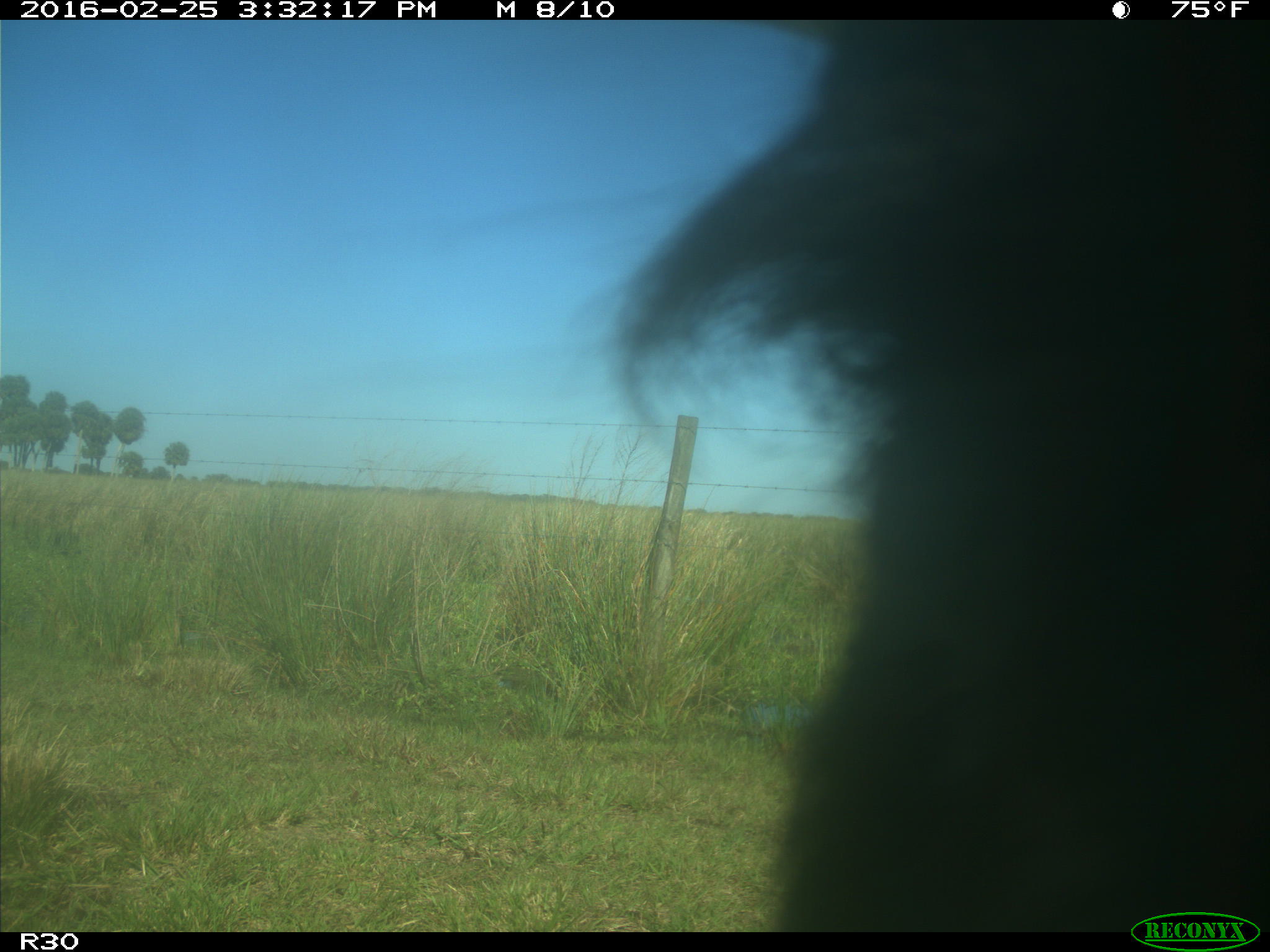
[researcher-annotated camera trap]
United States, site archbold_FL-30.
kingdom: Animalia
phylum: Chordata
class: Mammalia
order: Artiodactyla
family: Bovidae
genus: Bos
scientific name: Bos taurus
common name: domestic cow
Bos taurus (domestic cow).